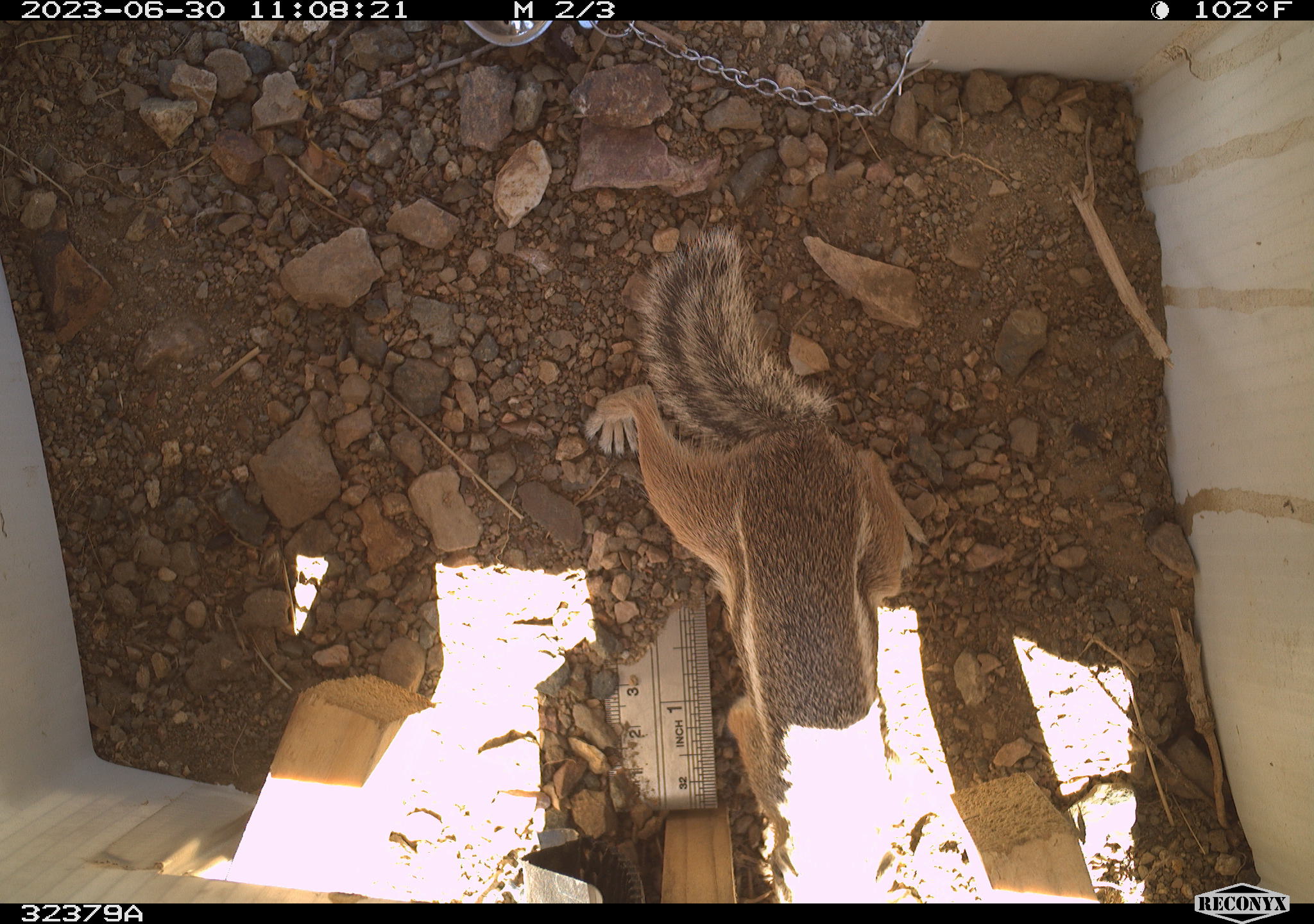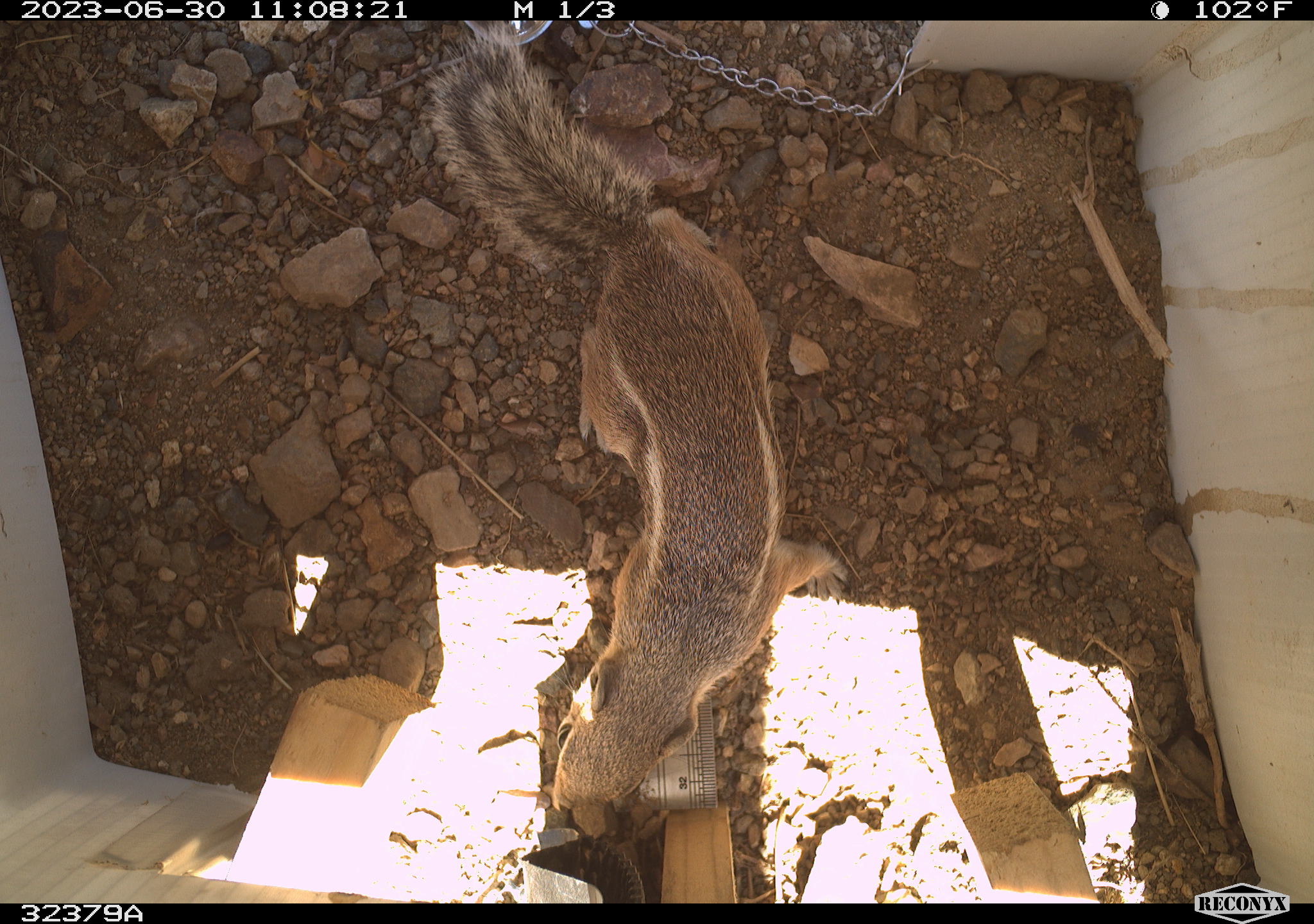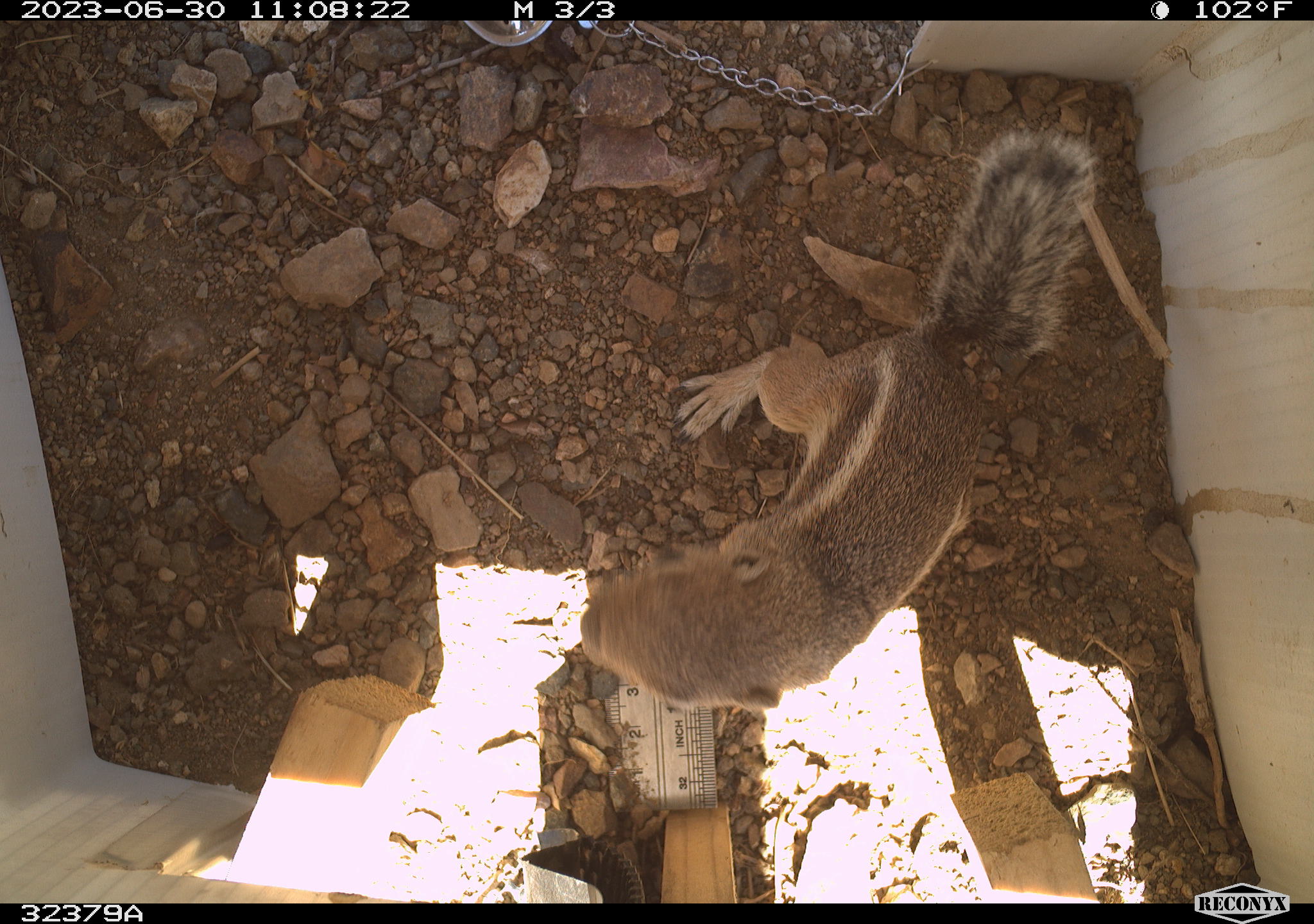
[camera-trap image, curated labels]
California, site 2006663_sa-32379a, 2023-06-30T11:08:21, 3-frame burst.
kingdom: Animalia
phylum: Chordata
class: Mammalia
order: Rodentia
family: Sciuridae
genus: Ammospermophilus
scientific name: Ammospermophilus leucurus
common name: white-tailed antelope squirrel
White-tailed antelope squirrel (Ammospermophilus leucurus).